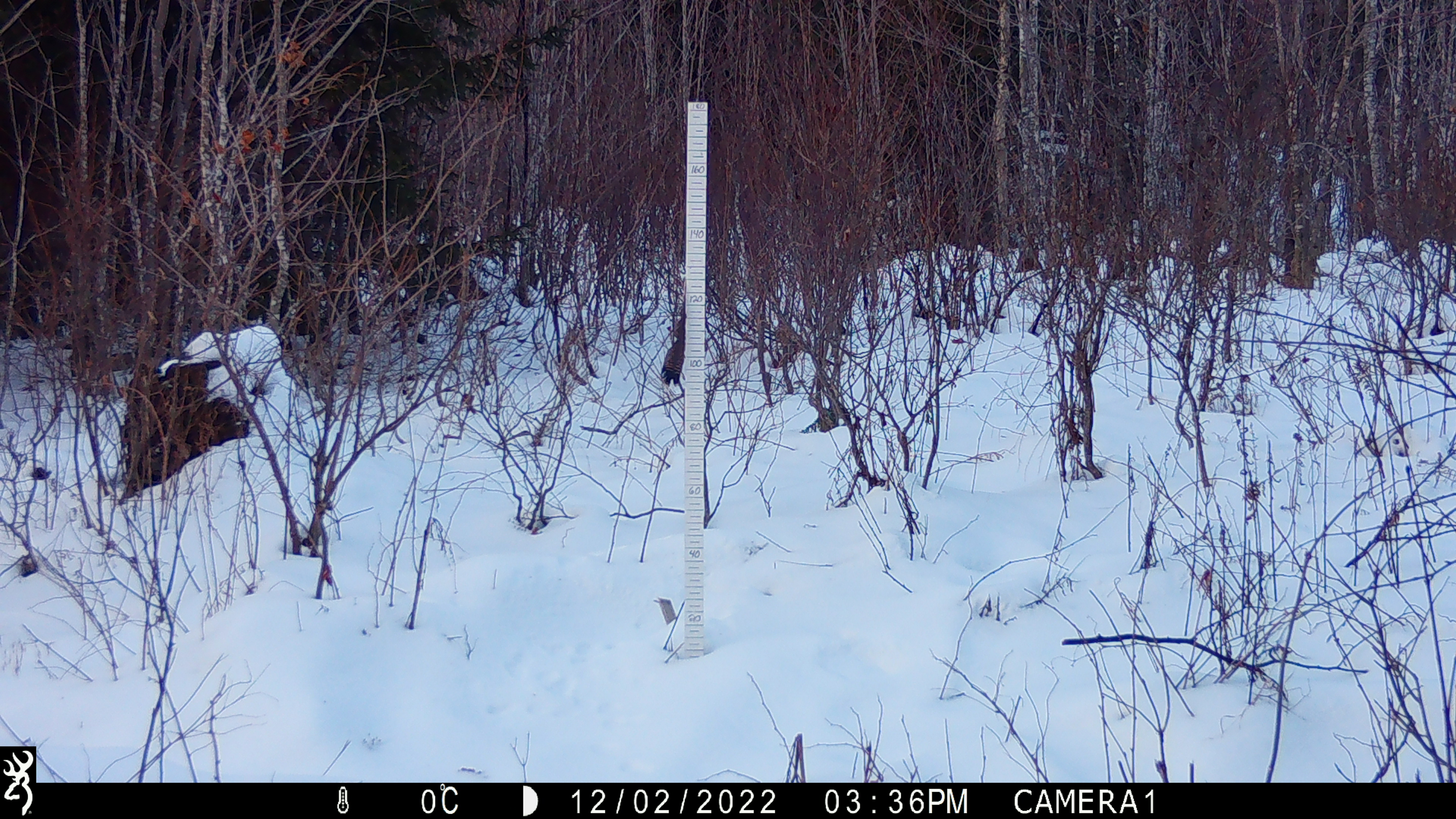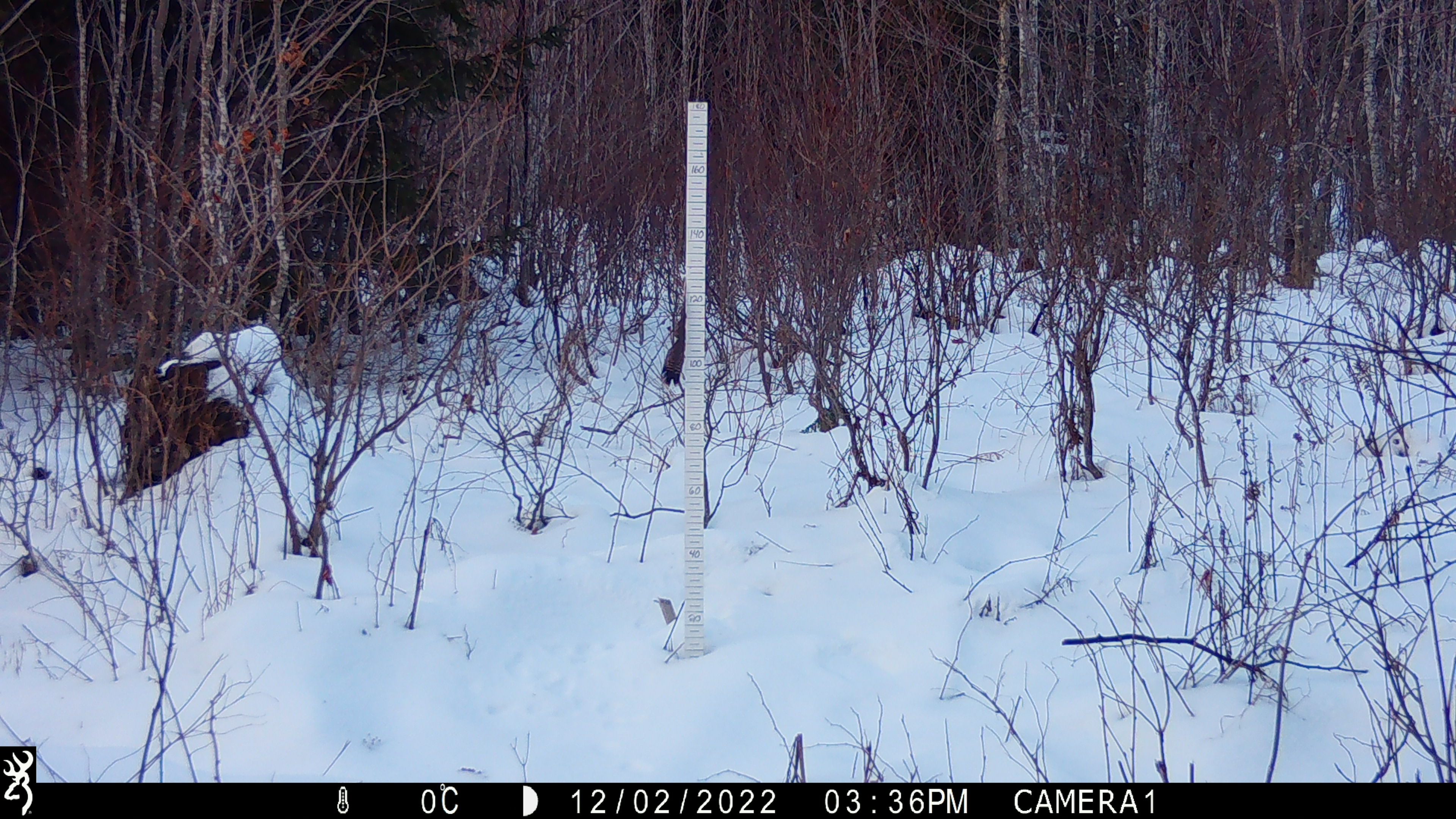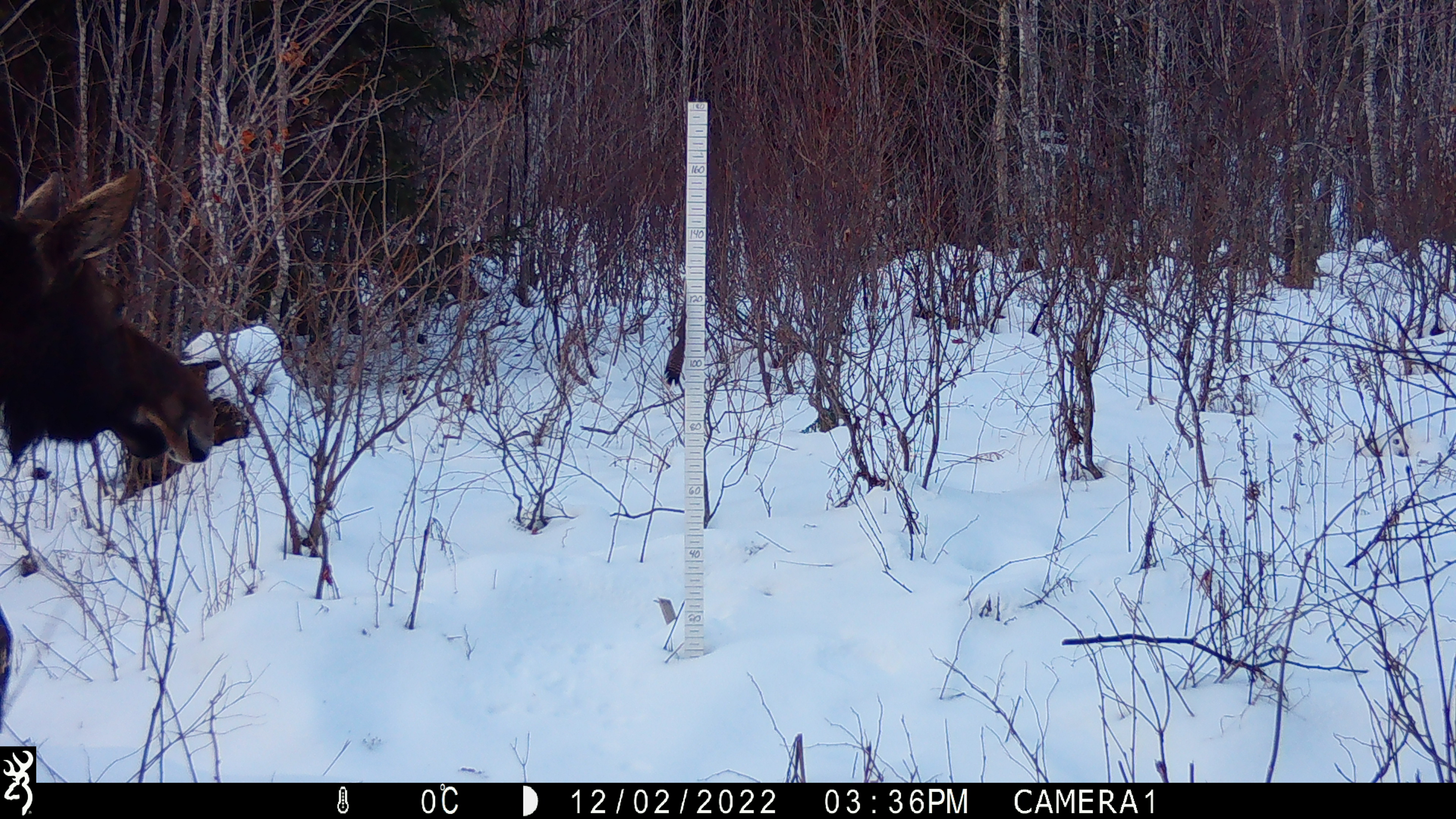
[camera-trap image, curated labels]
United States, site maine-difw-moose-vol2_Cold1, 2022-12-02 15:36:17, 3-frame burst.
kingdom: Animalia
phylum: Chordata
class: Mammalia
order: Artiodactyla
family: Cervidae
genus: Alces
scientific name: Alces alces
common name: moose